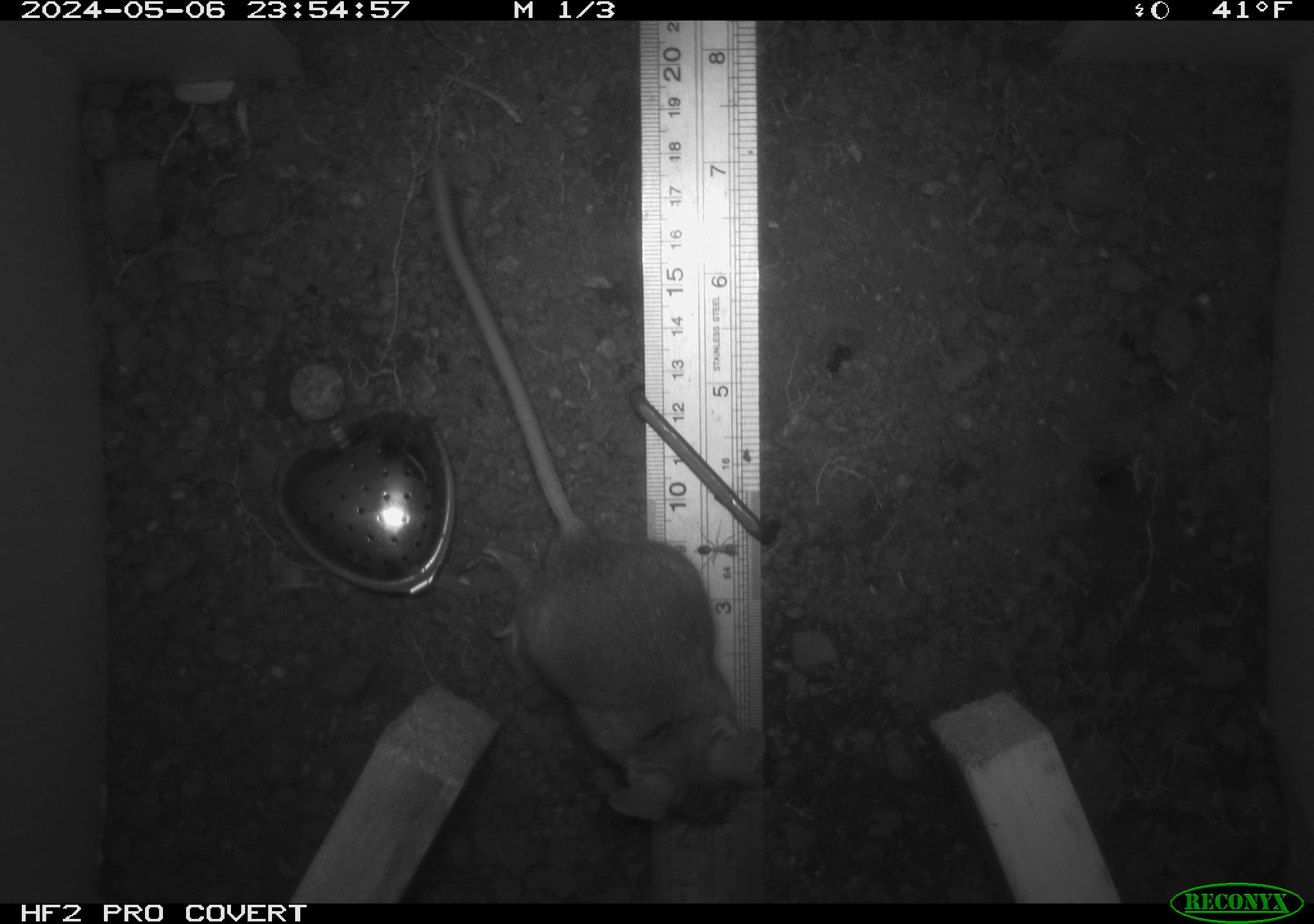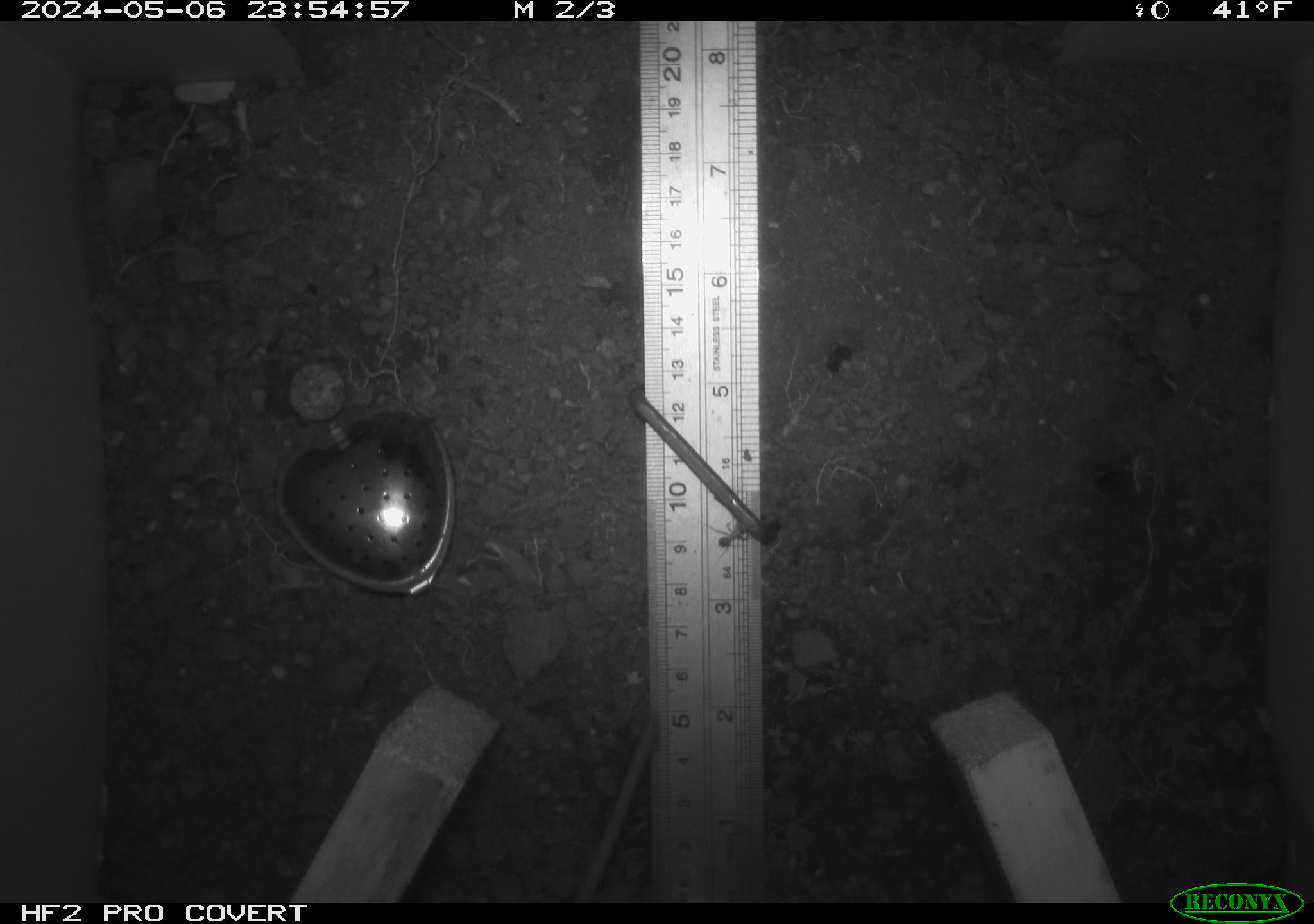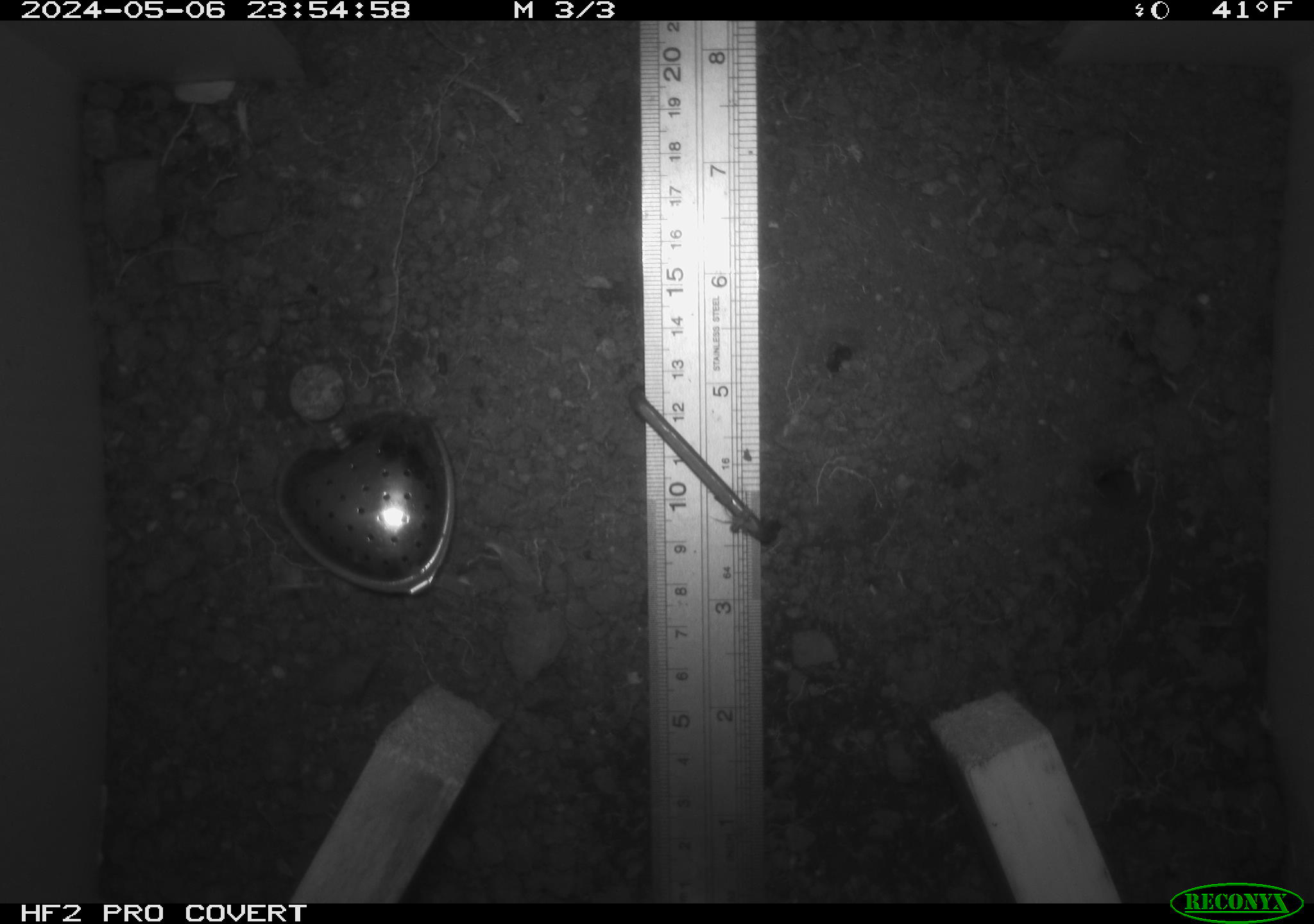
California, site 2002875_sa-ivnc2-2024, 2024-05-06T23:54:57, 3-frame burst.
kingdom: Animalia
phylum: Chordata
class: Mammalia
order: Rodentia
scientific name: Rodentia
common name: rodent